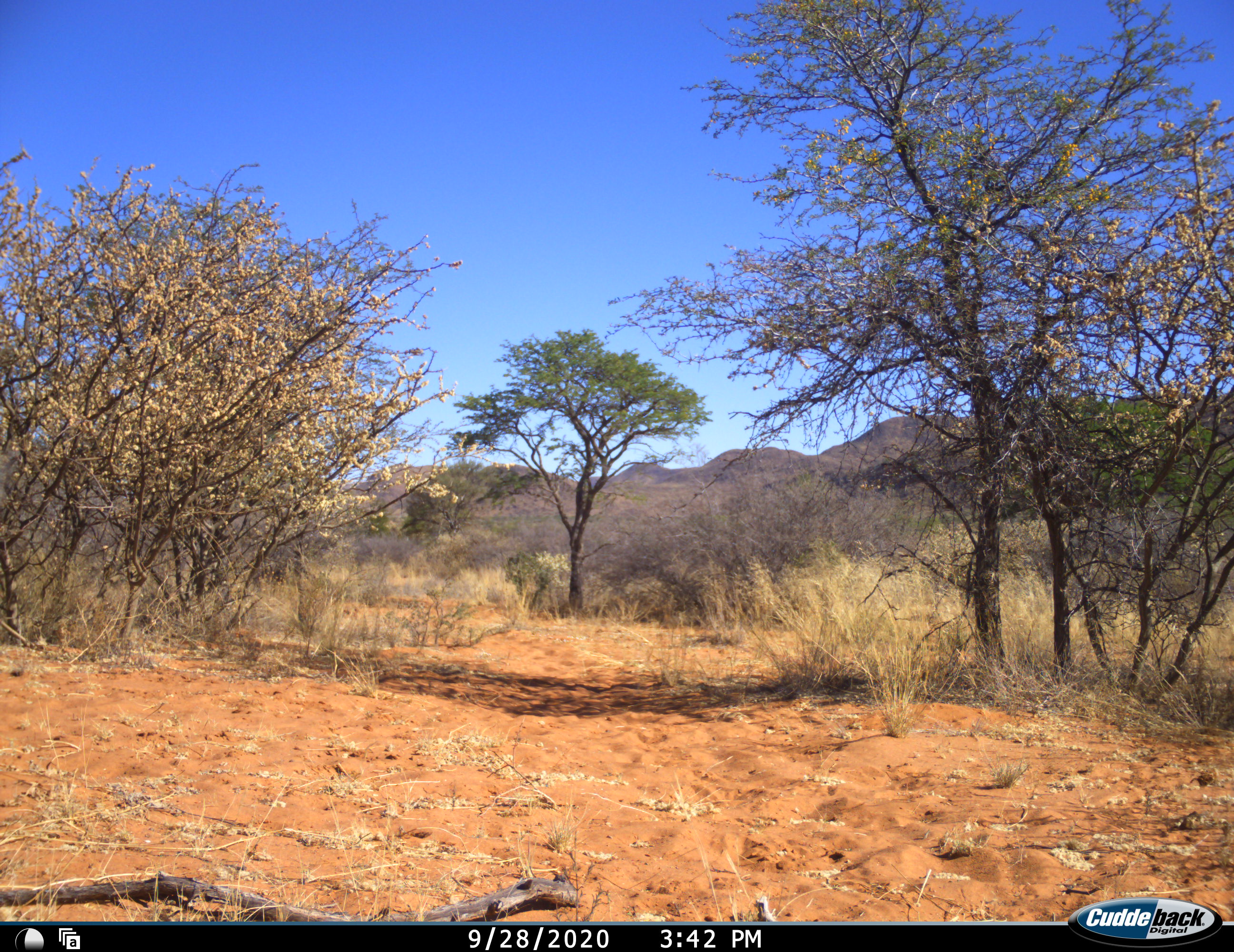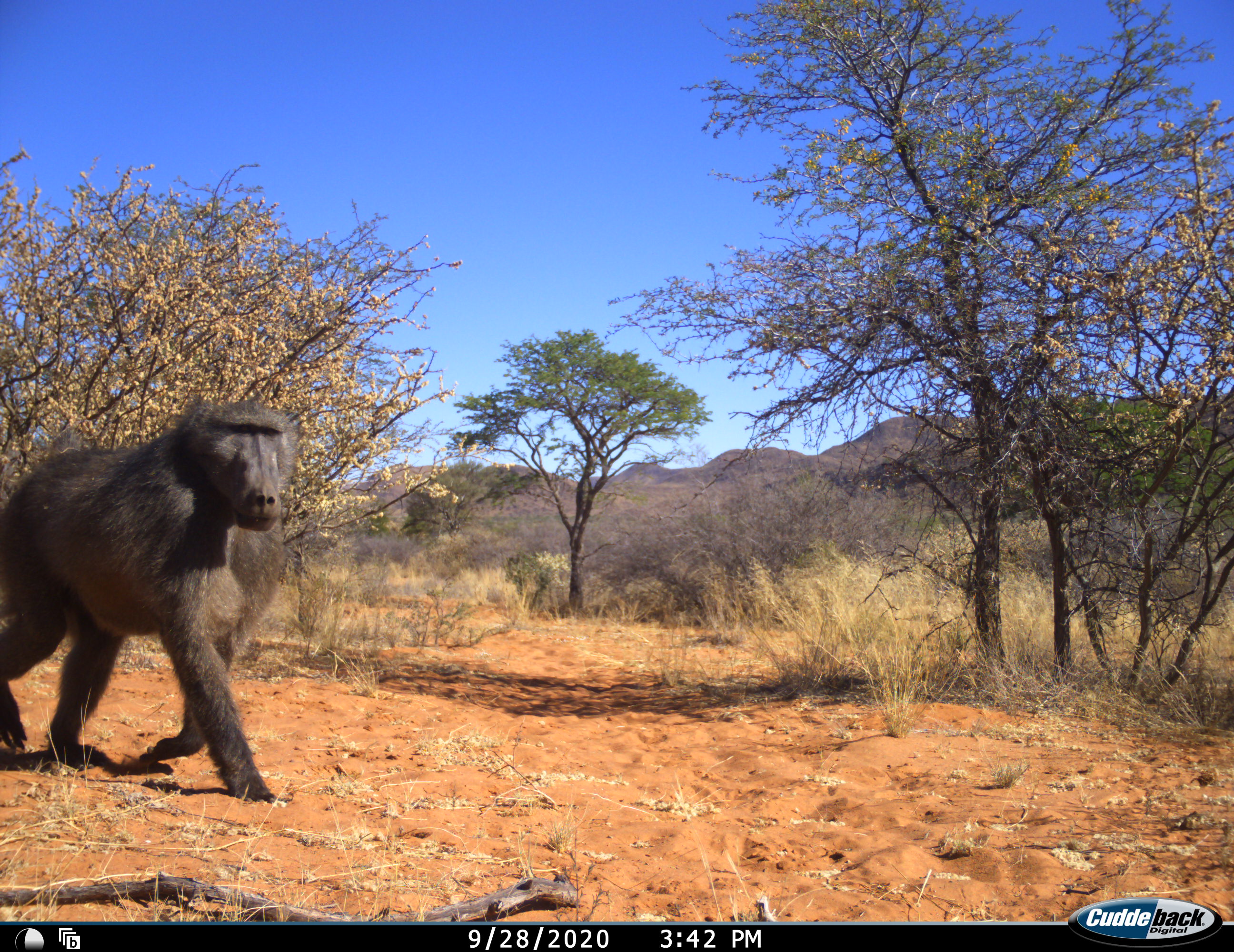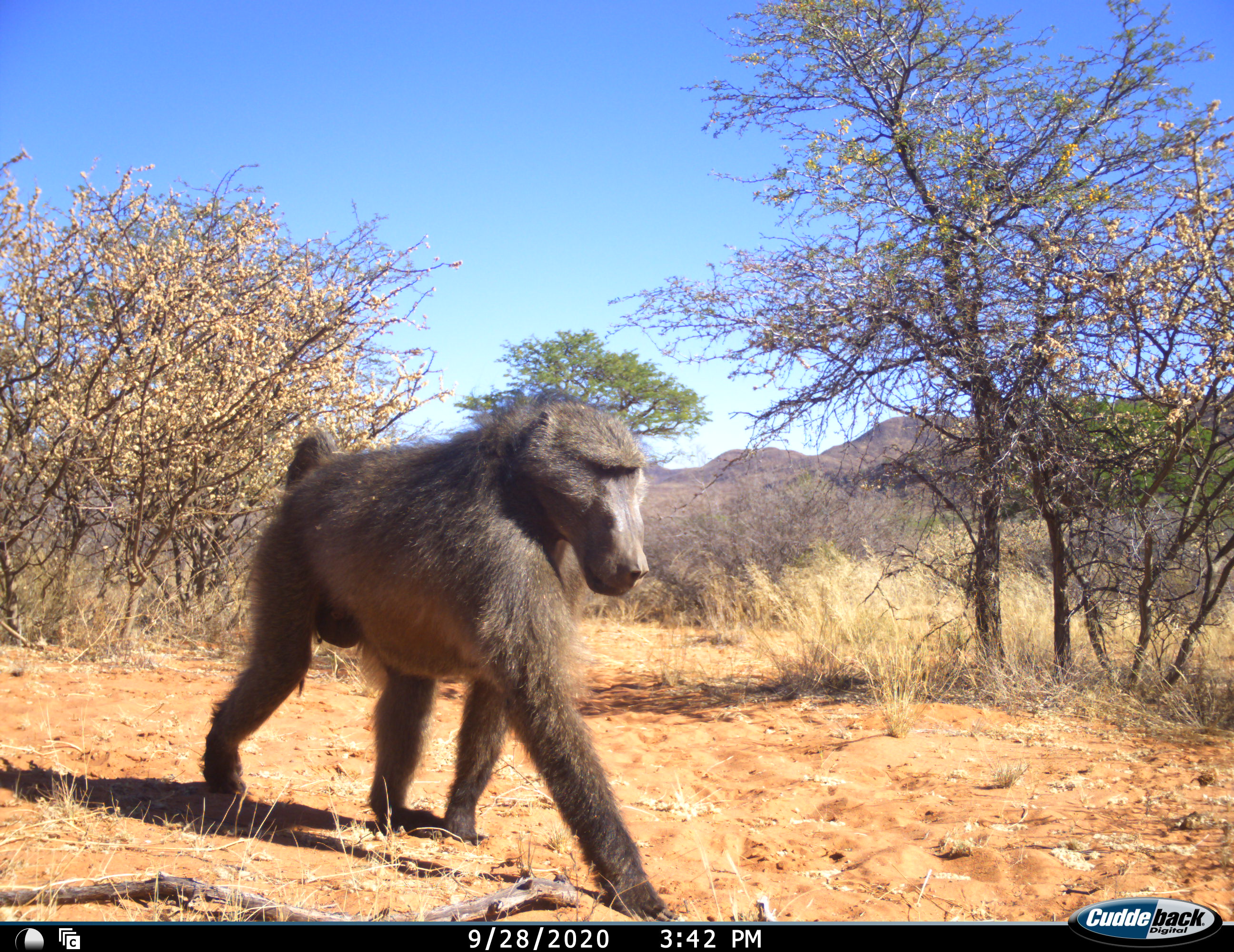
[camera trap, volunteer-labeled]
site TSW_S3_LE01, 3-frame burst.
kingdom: Animalia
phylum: Chordata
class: Mammalia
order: Primates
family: Cercopithecidae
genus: Papio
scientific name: Papio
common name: baboon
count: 1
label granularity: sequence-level